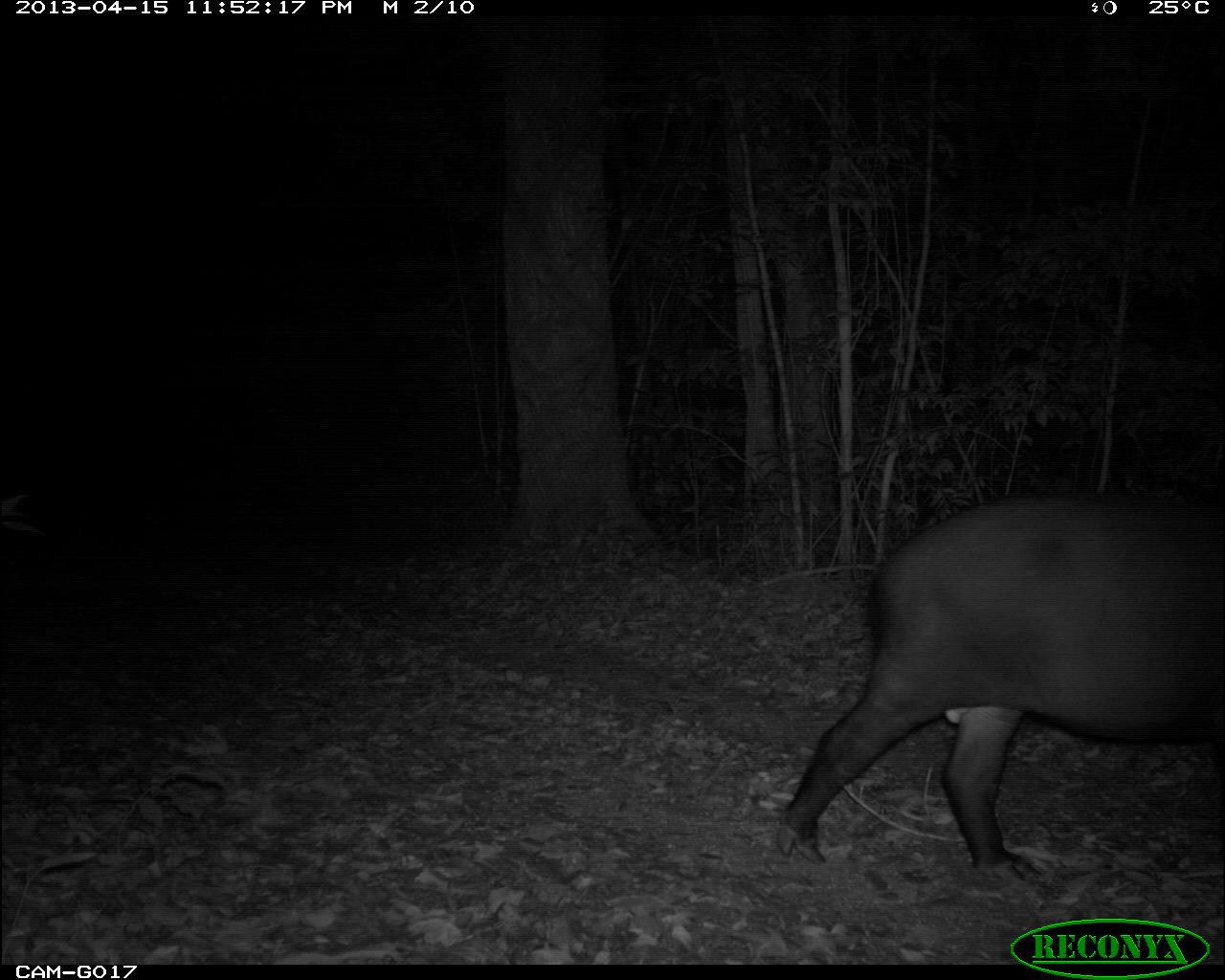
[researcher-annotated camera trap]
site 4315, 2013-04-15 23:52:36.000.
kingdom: Animalia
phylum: Chordata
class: Mammalia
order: Perissodactyla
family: Tapiridae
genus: Tapirus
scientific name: Tapirus bairdii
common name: baird's tapir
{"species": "Tapirus bairdii (baird's tapir)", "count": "1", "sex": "male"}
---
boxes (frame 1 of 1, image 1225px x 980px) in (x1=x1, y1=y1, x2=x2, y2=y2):
tapirus bairdii: (x1=776, y1=493, x2=1225, y2=883)